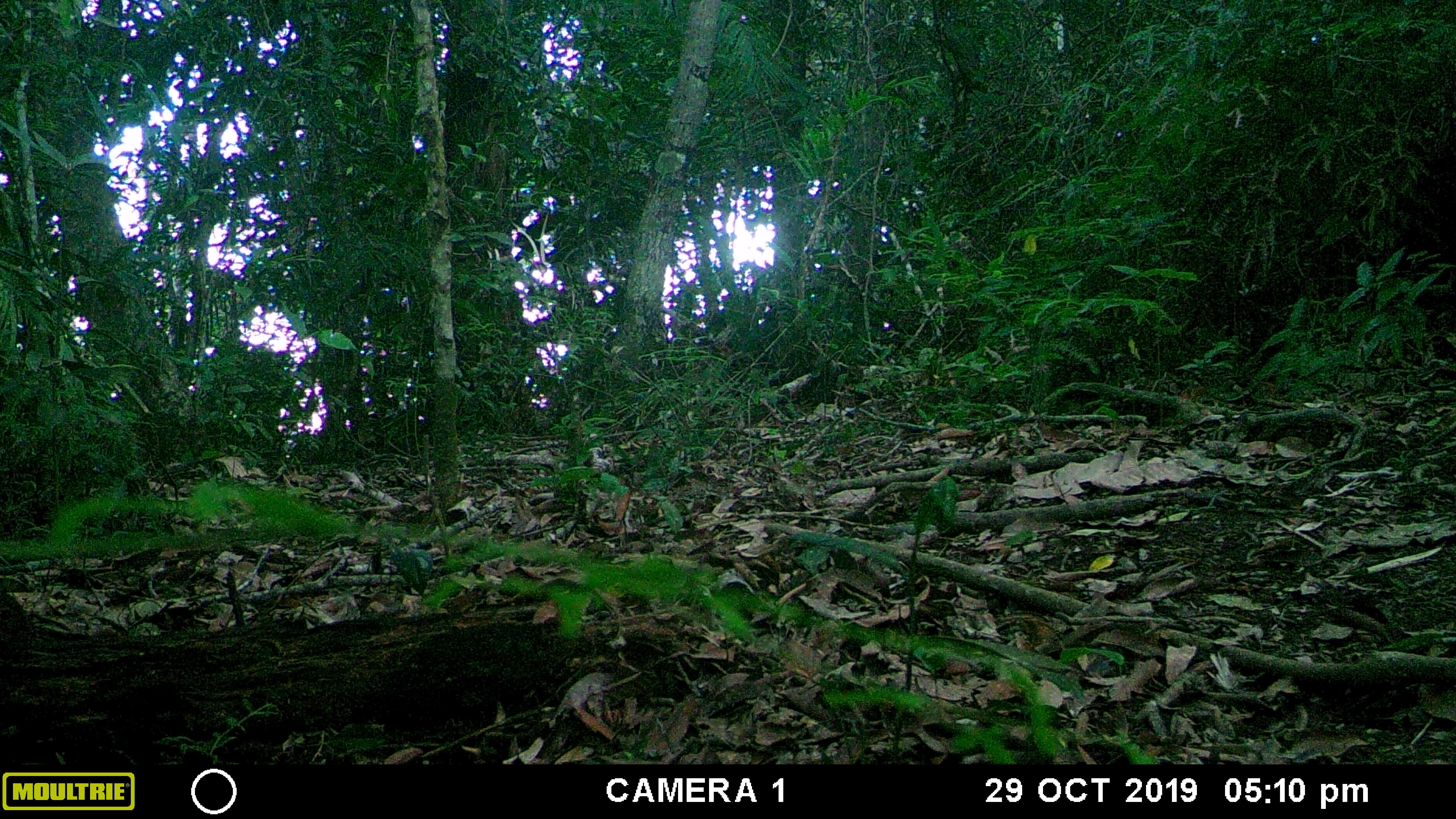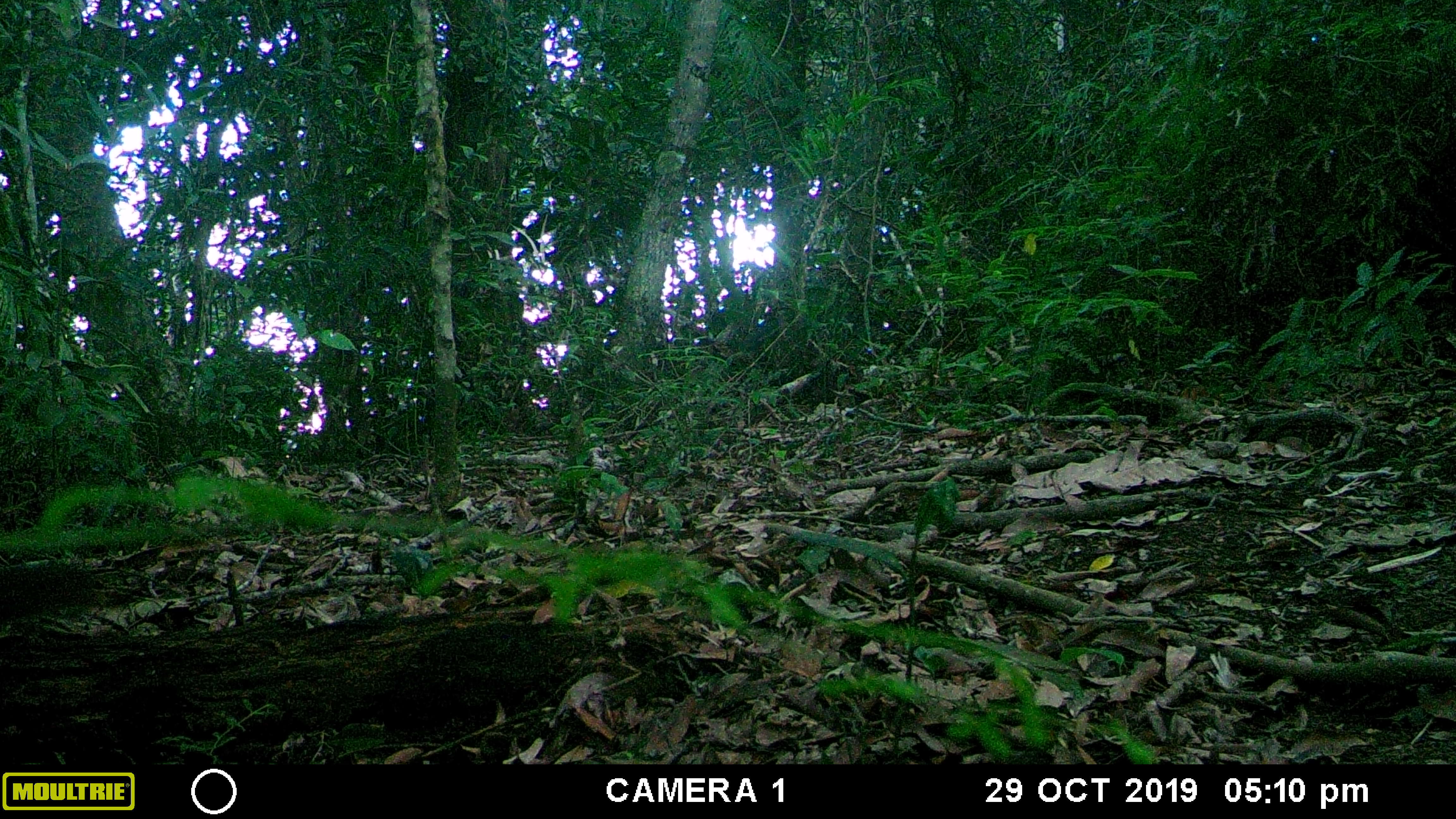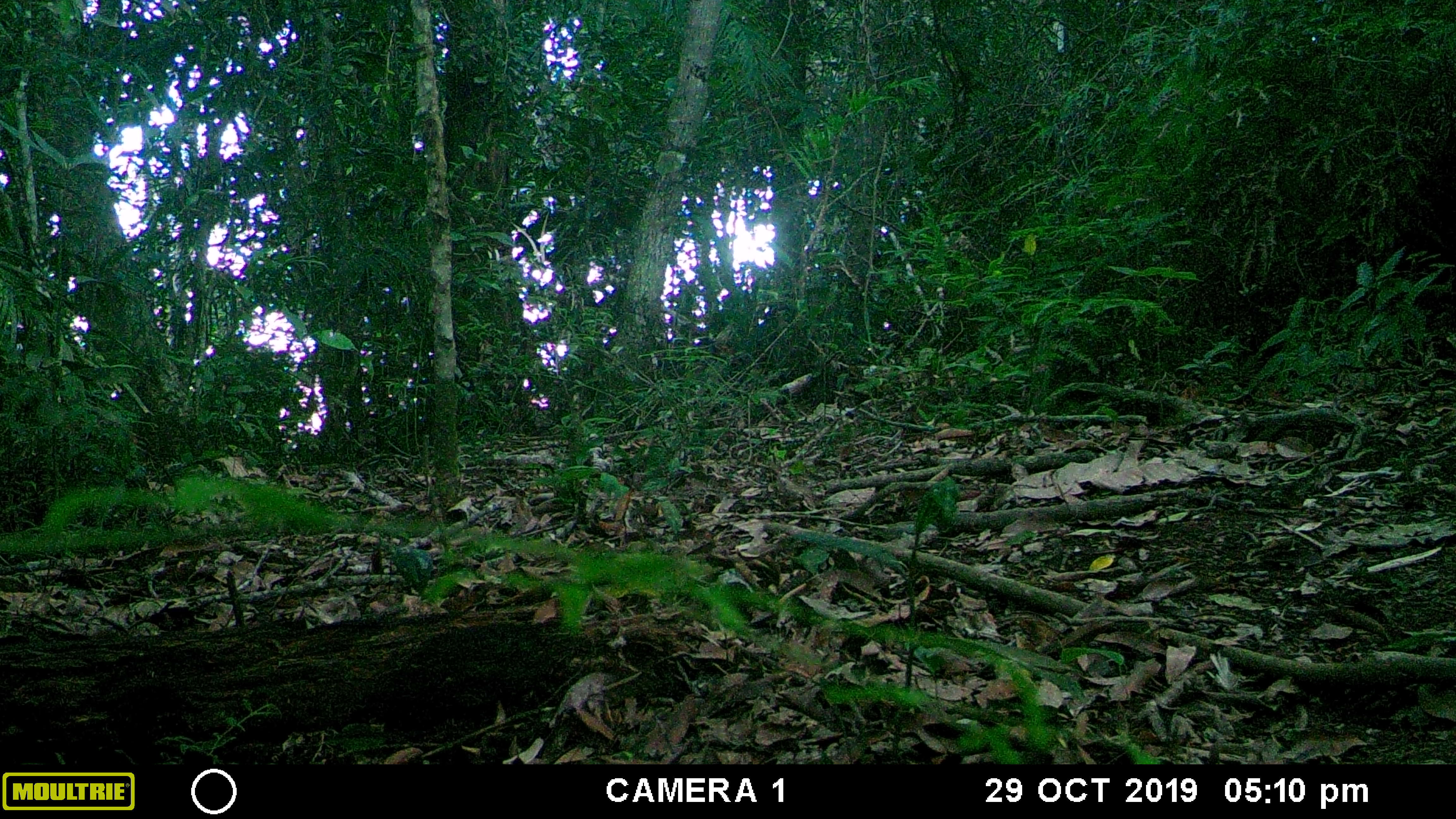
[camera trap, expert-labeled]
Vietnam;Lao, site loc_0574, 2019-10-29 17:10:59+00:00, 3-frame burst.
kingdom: Animalia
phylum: Chordata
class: Mammalia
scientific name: Mammalia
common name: mammal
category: unidentified small mammal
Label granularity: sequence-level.